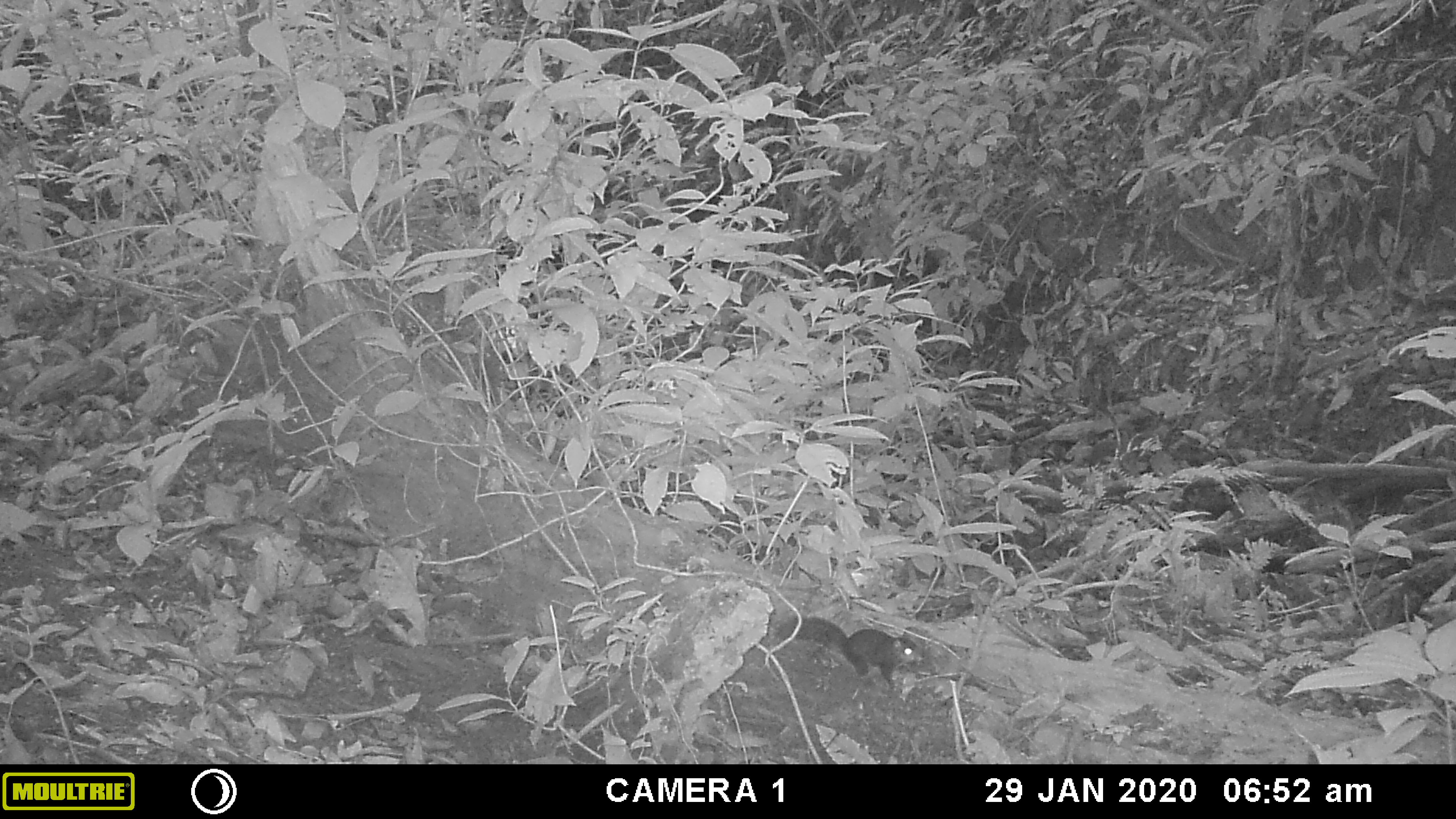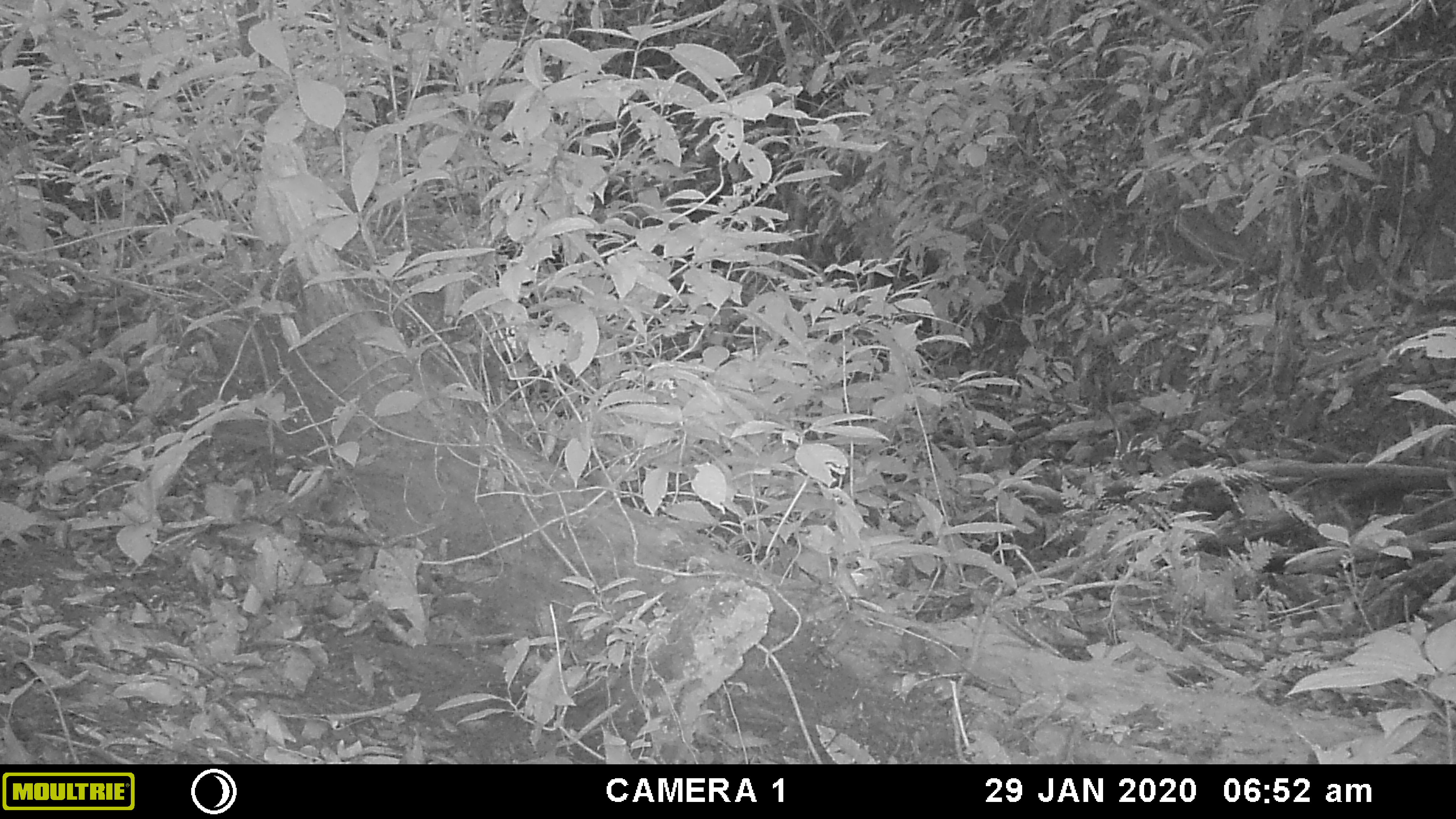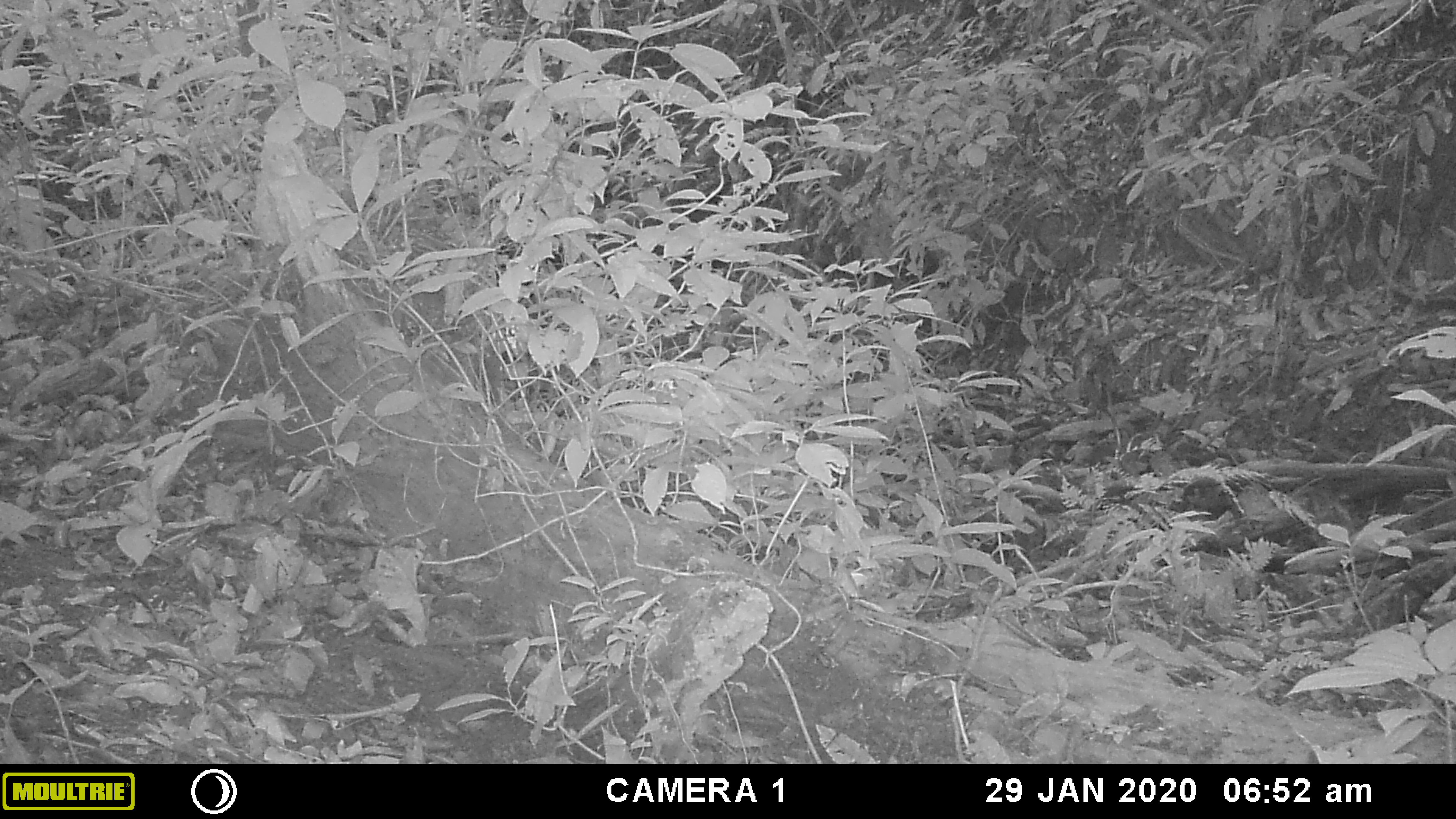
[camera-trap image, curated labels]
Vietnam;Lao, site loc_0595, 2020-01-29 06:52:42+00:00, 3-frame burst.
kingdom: Animalia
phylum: Chordata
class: Mammalia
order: Rodentia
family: Sciuridae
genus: Dremomys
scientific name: Dremomys rufigenis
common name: red-cheeked squirrel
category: red cheeked squirrel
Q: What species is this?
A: Red cheeked squirrel (red-cheeked squirrel) (Dremomys rufigenis).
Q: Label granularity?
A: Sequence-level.